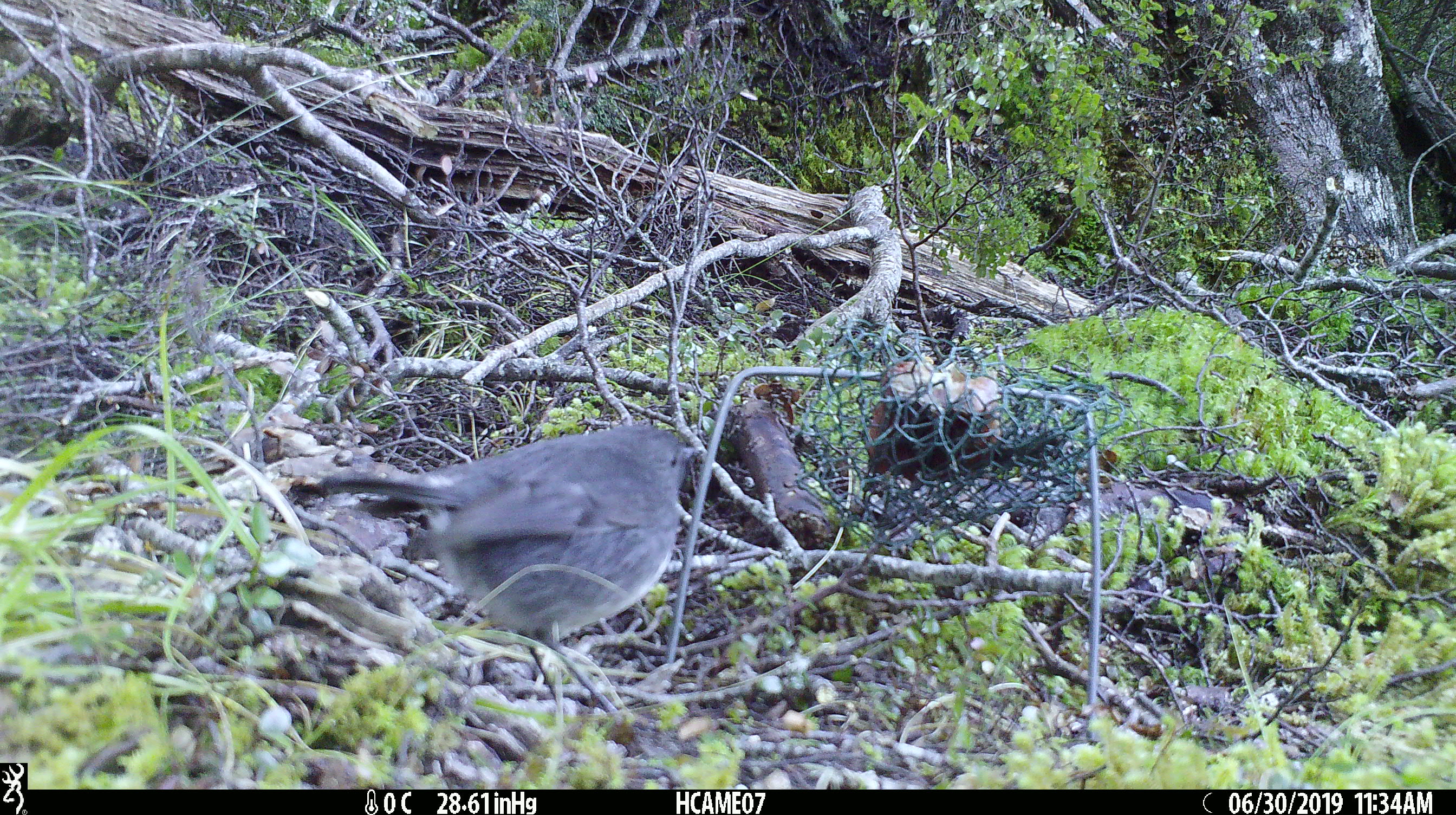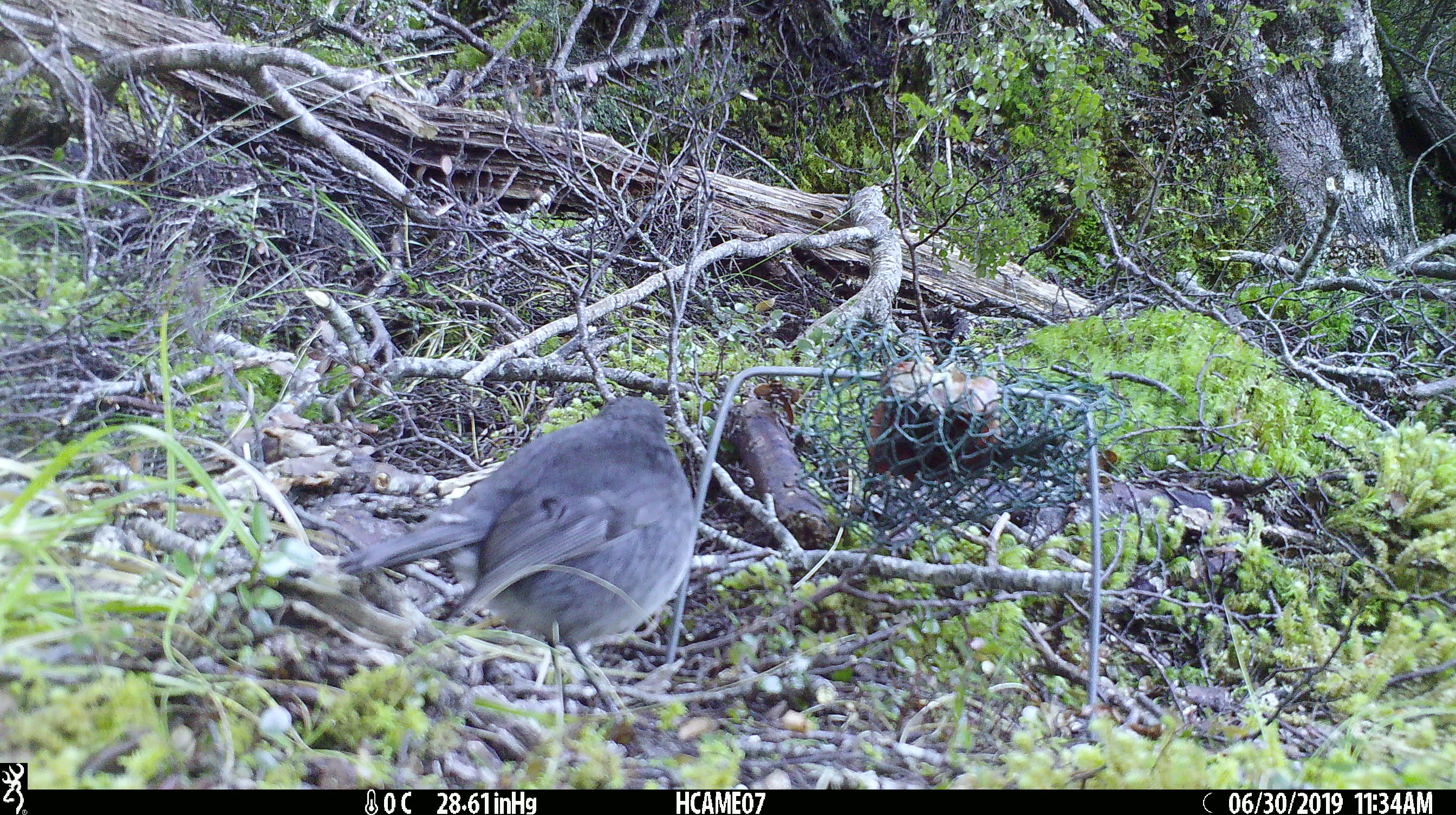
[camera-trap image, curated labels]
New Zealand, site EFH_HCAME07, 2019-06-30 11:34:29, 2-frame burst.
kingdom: Animalia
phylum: Chordata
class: Aves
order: Passeriformes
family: Petroicidae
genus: Petroica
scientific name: Petroica australis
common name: new zealand robin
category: robin